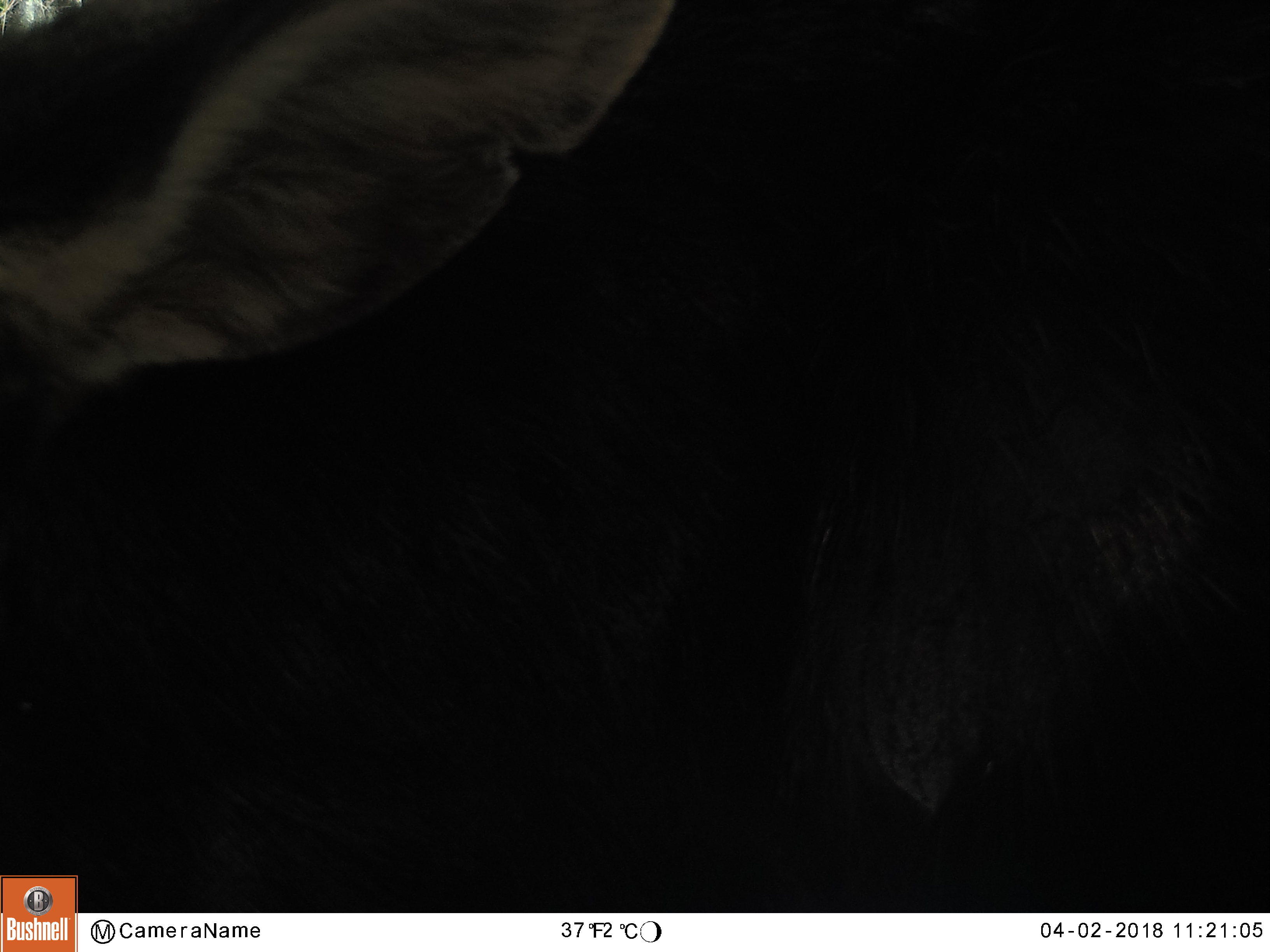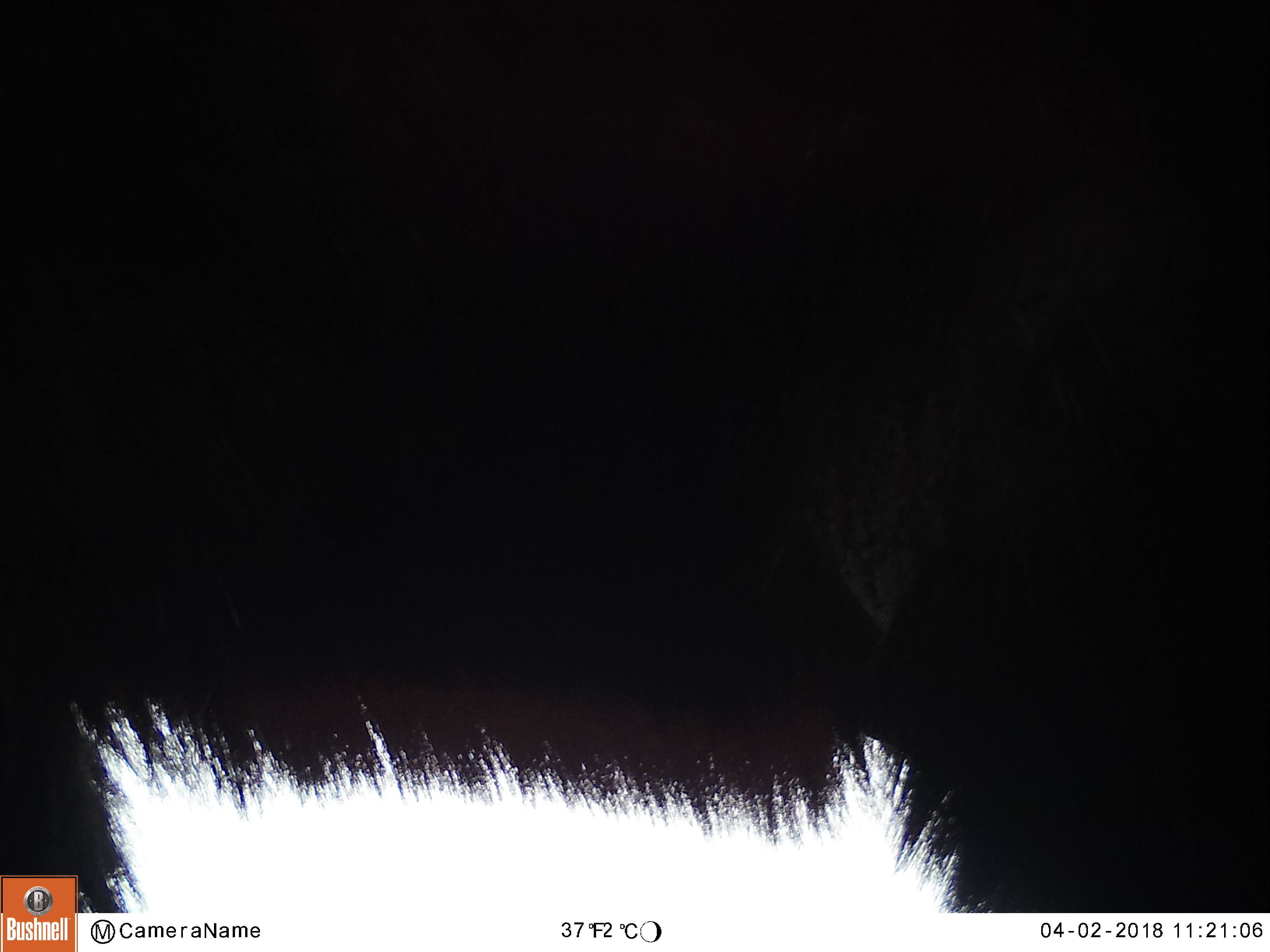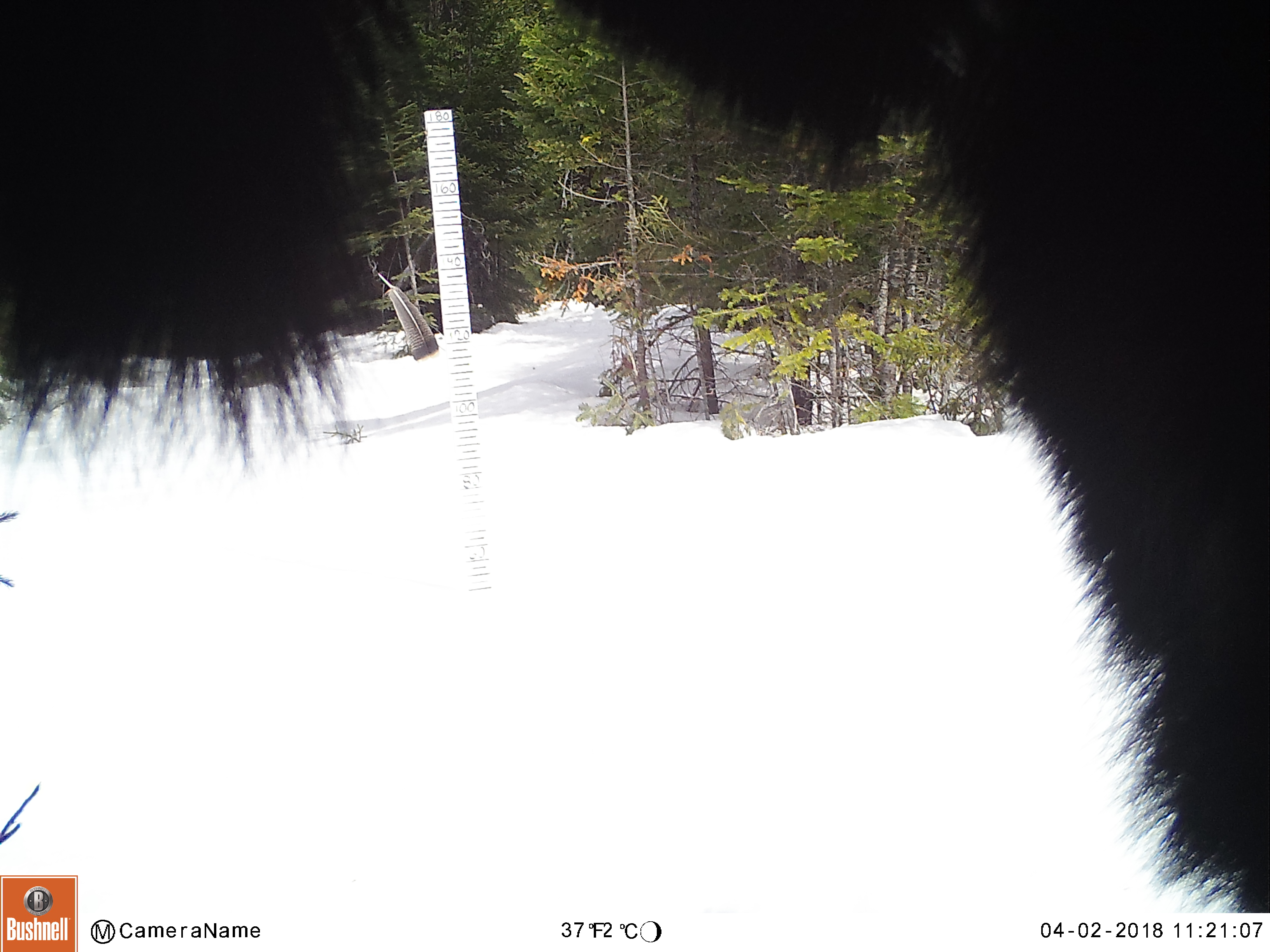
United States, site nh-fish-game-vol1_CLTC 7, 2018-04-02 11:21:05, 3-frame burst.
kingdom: Animalia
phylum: Chordata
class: Mammalia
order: Artiodactyla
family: Cervidae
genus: Alces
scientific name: Alces alces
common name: moose